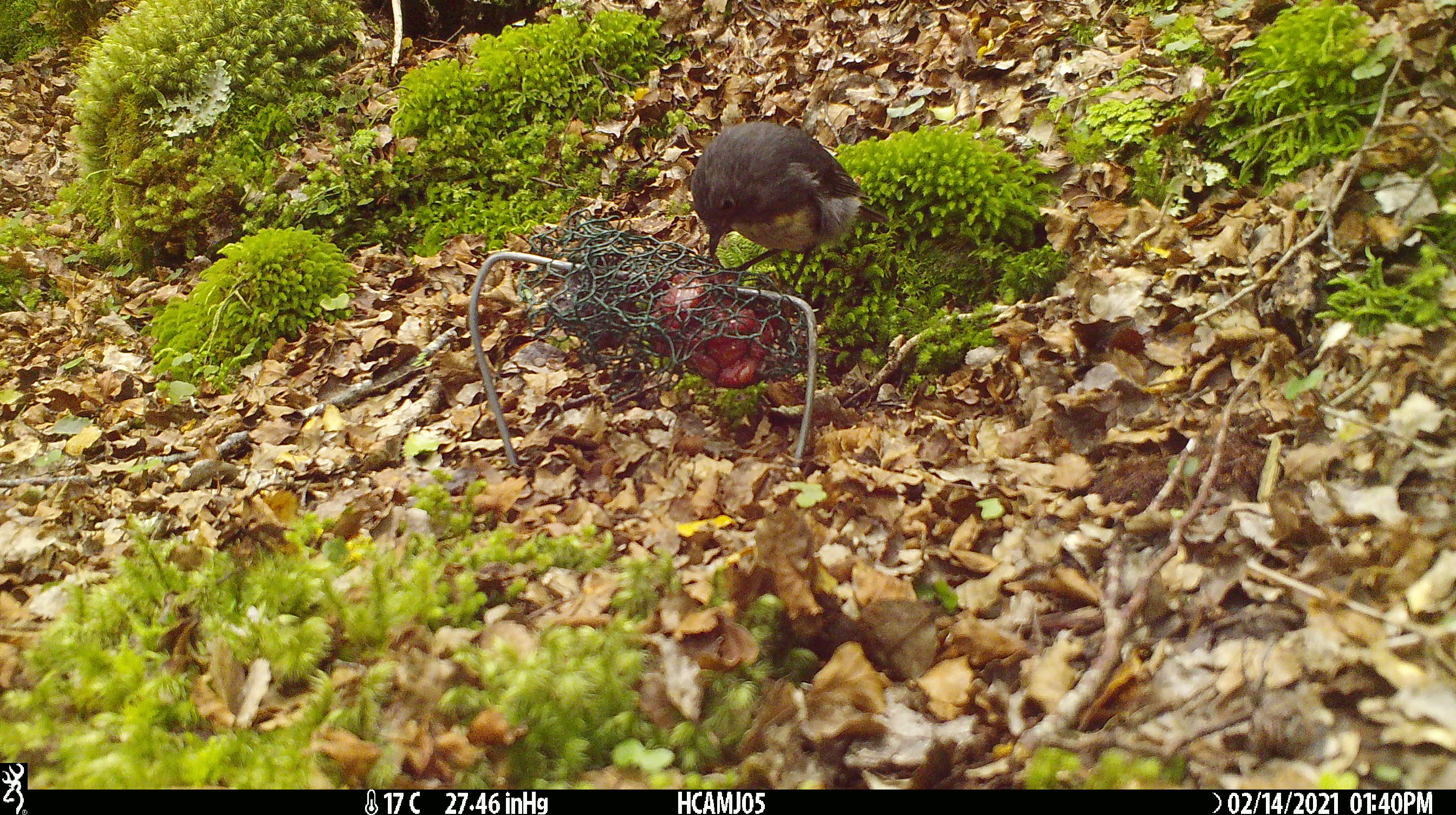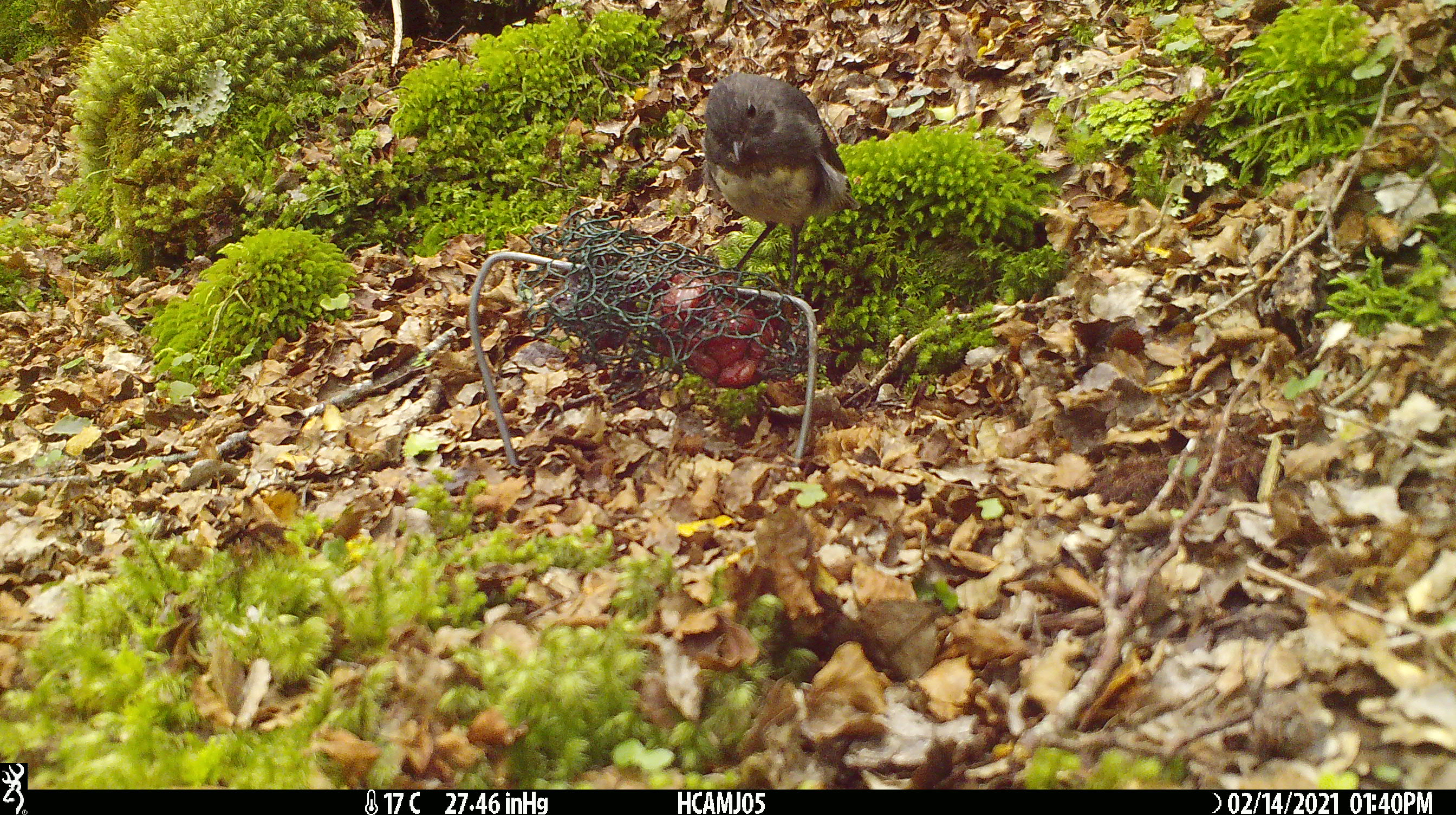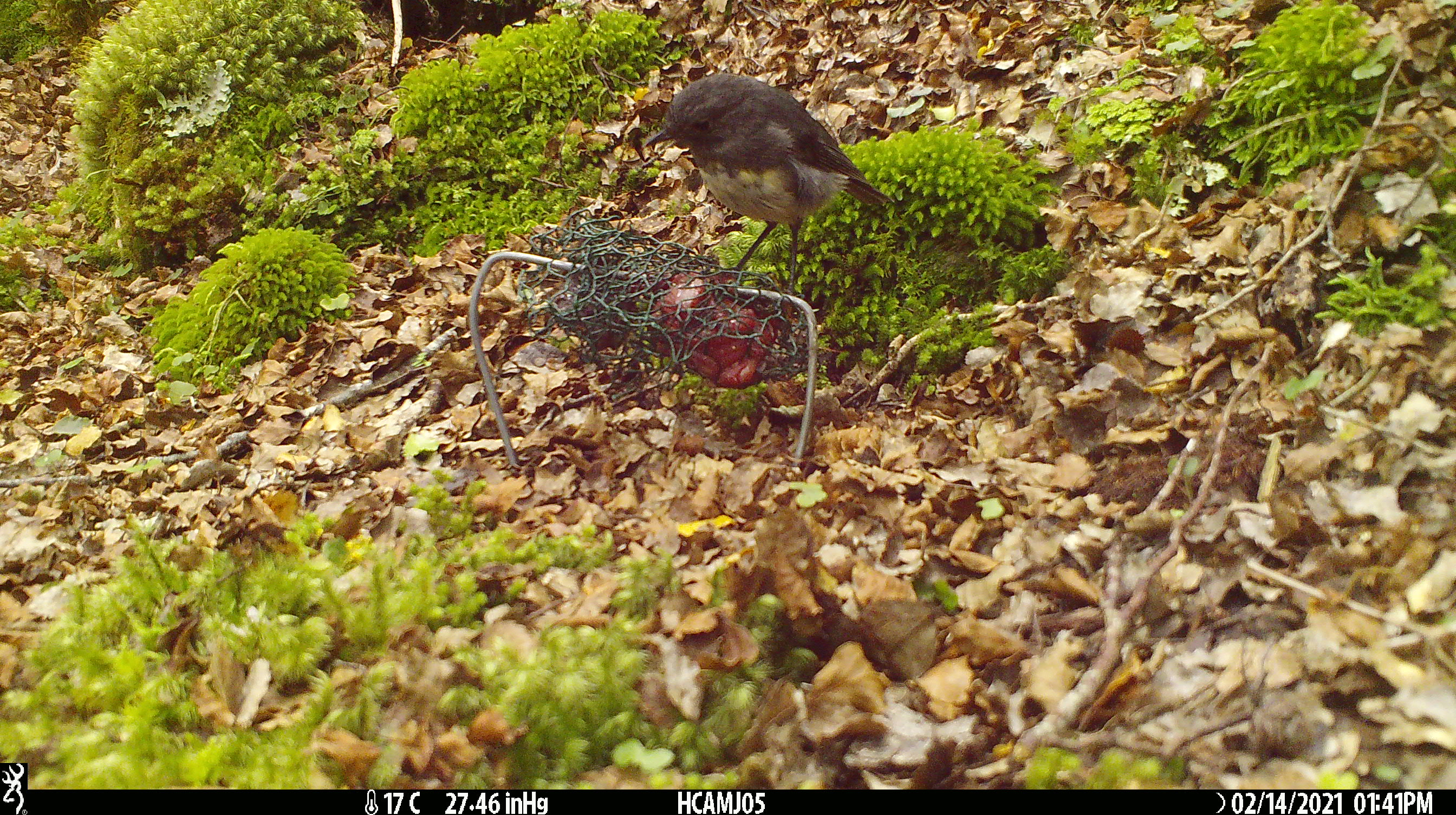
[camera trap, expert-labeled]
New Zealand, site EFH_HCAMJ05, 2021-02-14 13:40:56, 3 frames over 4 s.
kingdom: Animalia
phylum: Chordata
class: Aves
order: Passeriformes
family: Petroicidae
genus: Petroica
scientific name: Petroica australis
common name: new zealand robin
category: robin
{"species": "robin (new zealand robin) (Petroica australis)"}